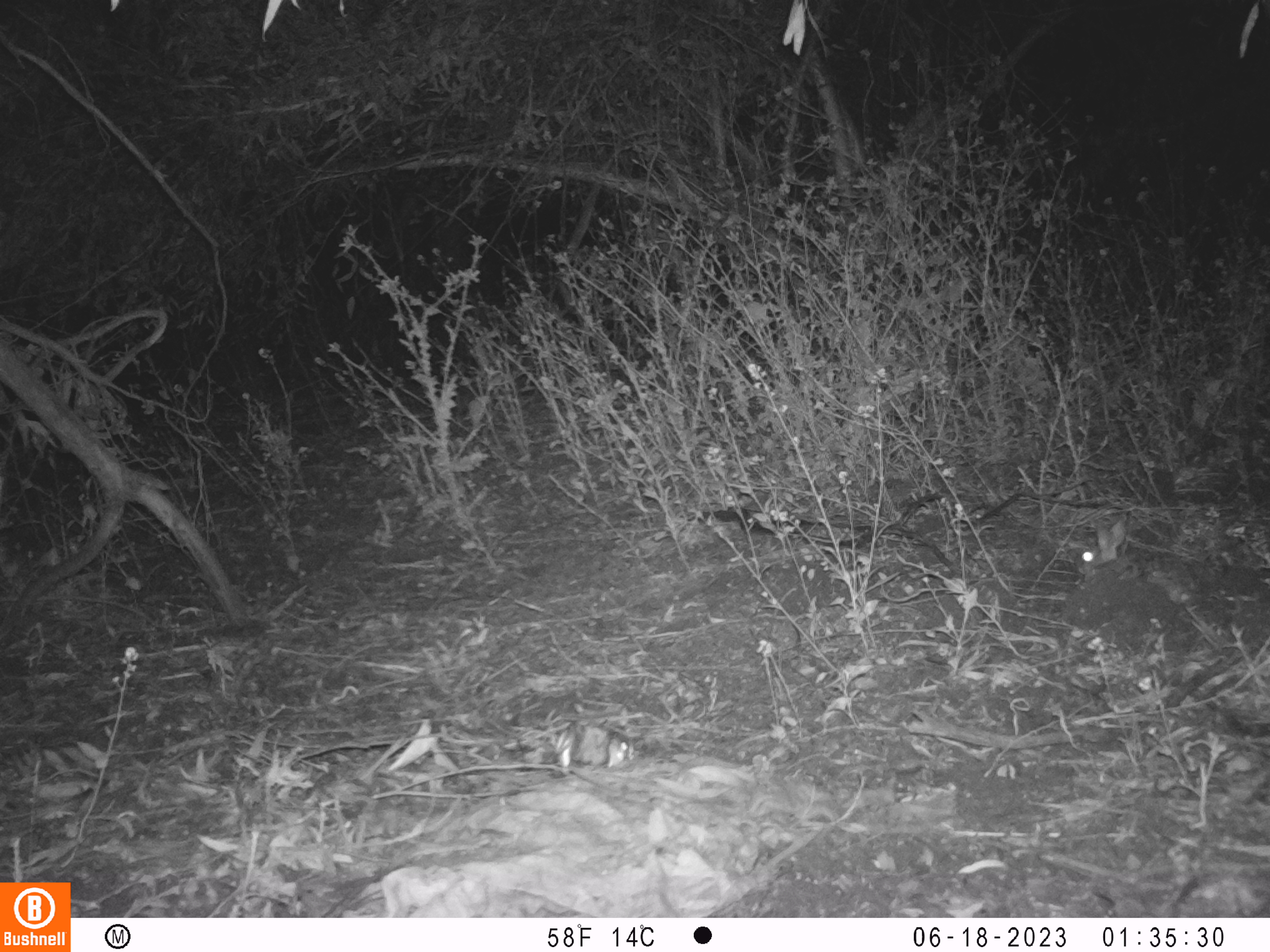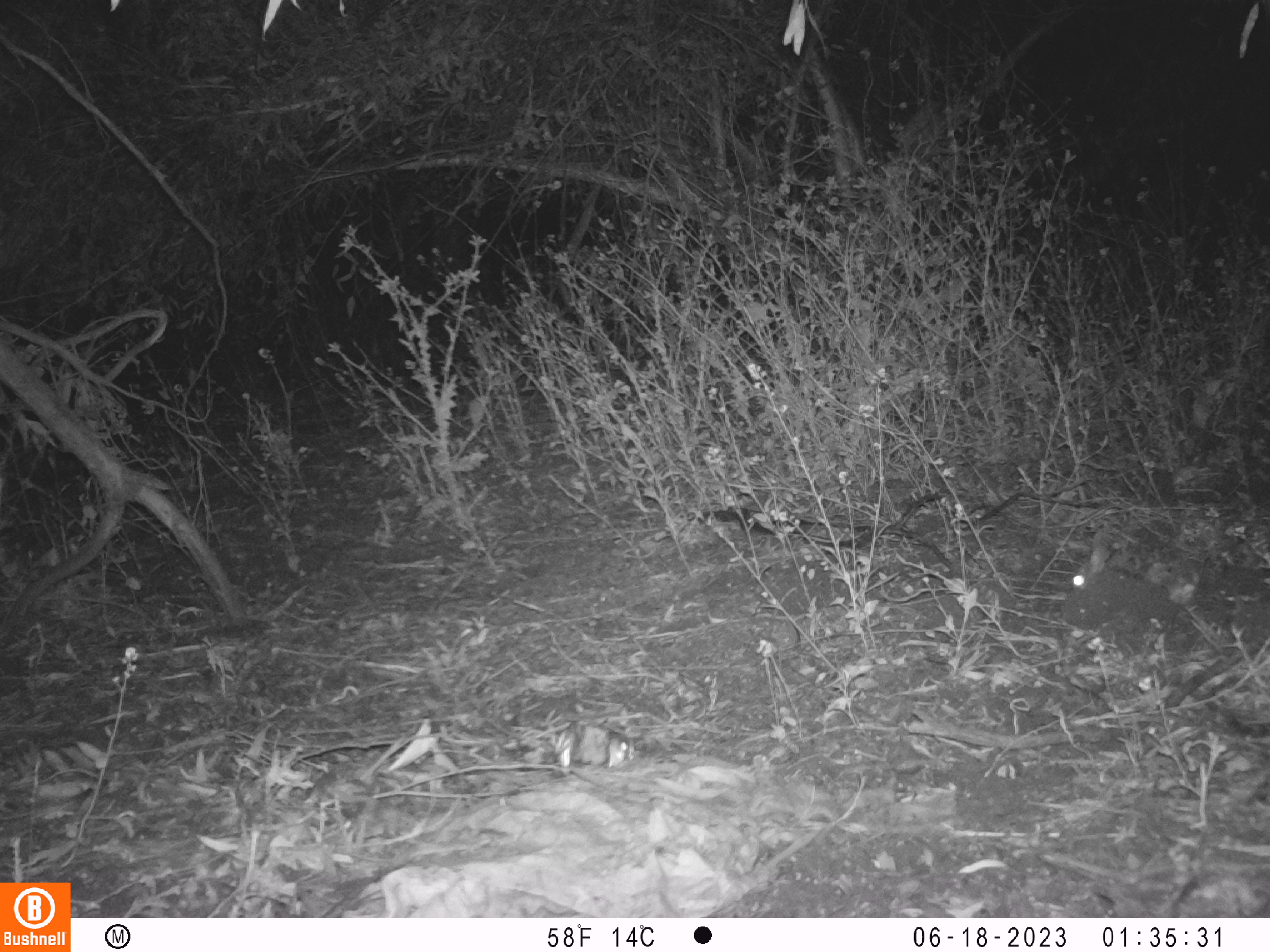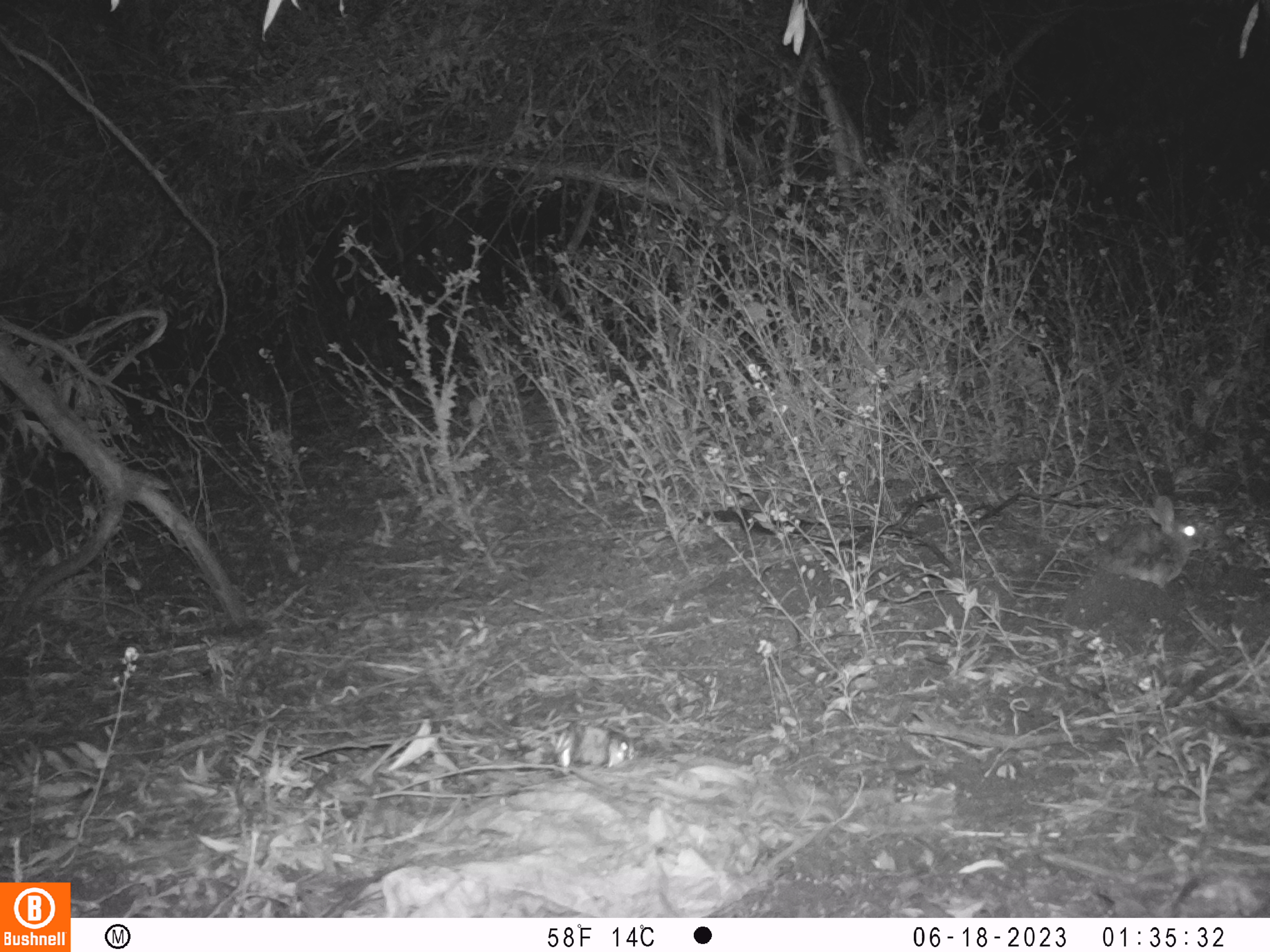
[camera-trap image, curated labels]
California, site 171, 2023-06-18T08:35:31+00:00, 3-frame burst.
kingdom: Animalia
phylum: Chordata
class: Mammalia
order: Lagomorpha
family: Leporidae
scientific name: Leporidae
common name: rabbit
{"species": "rabbit (Leporidae)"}